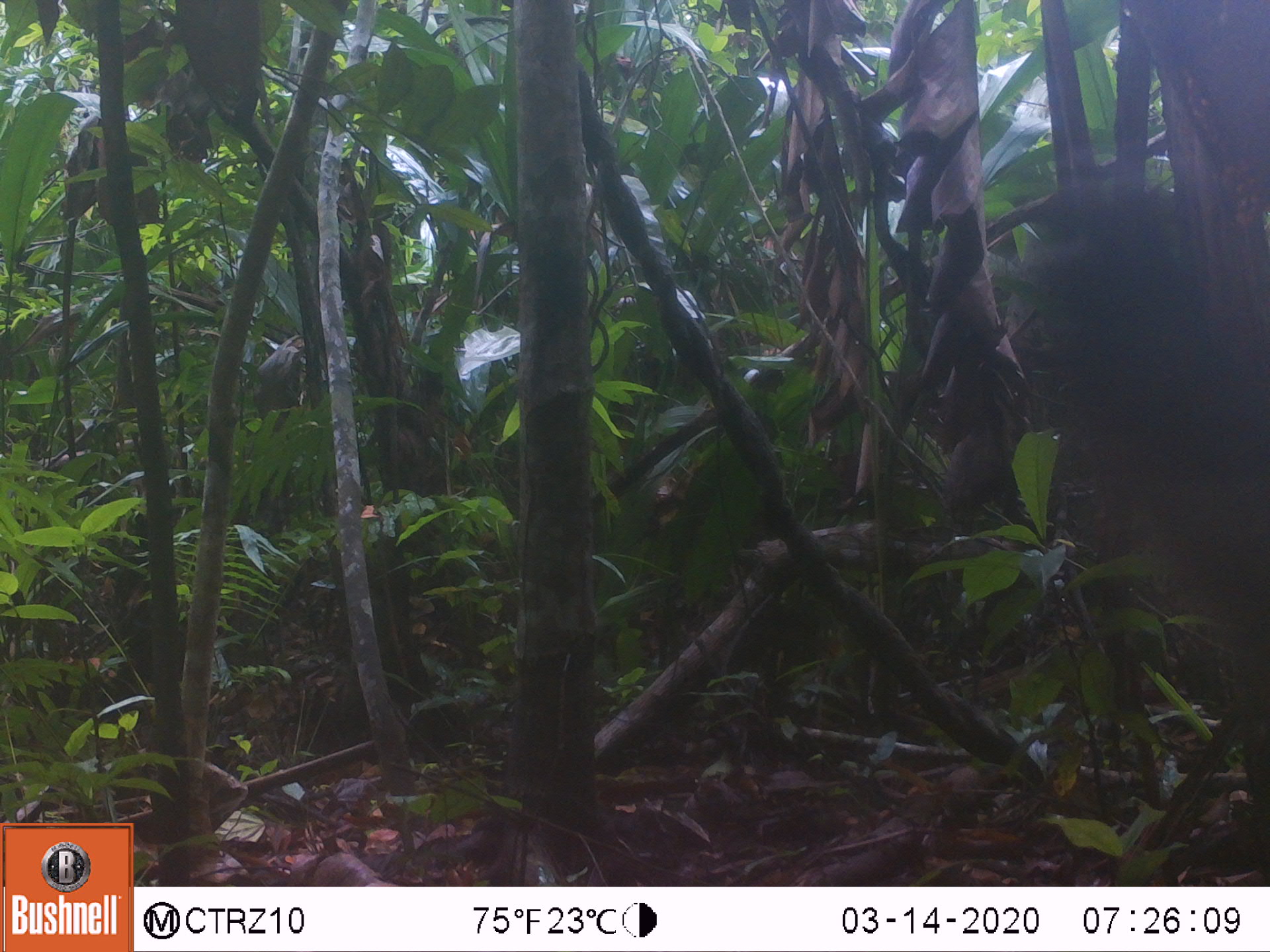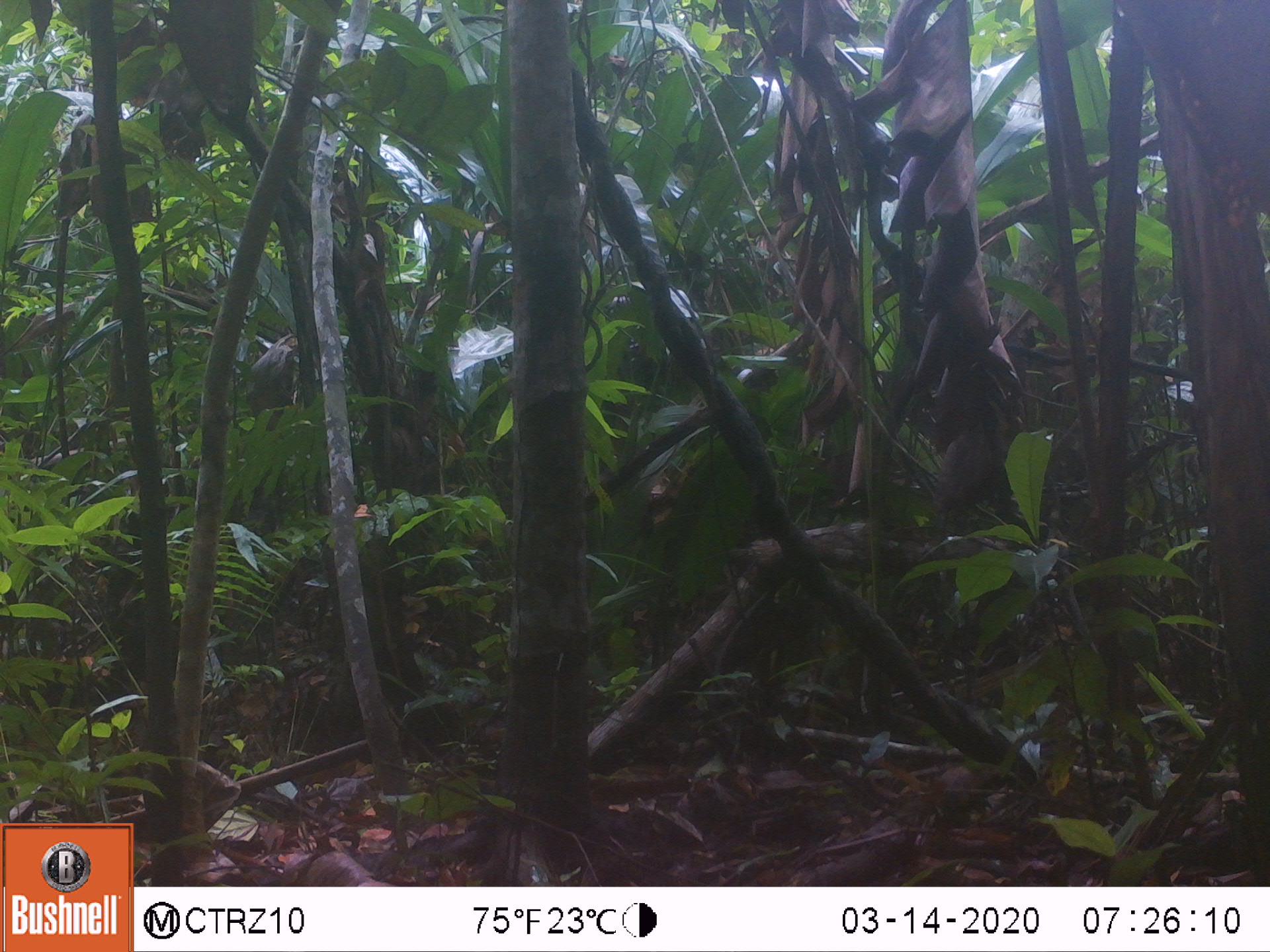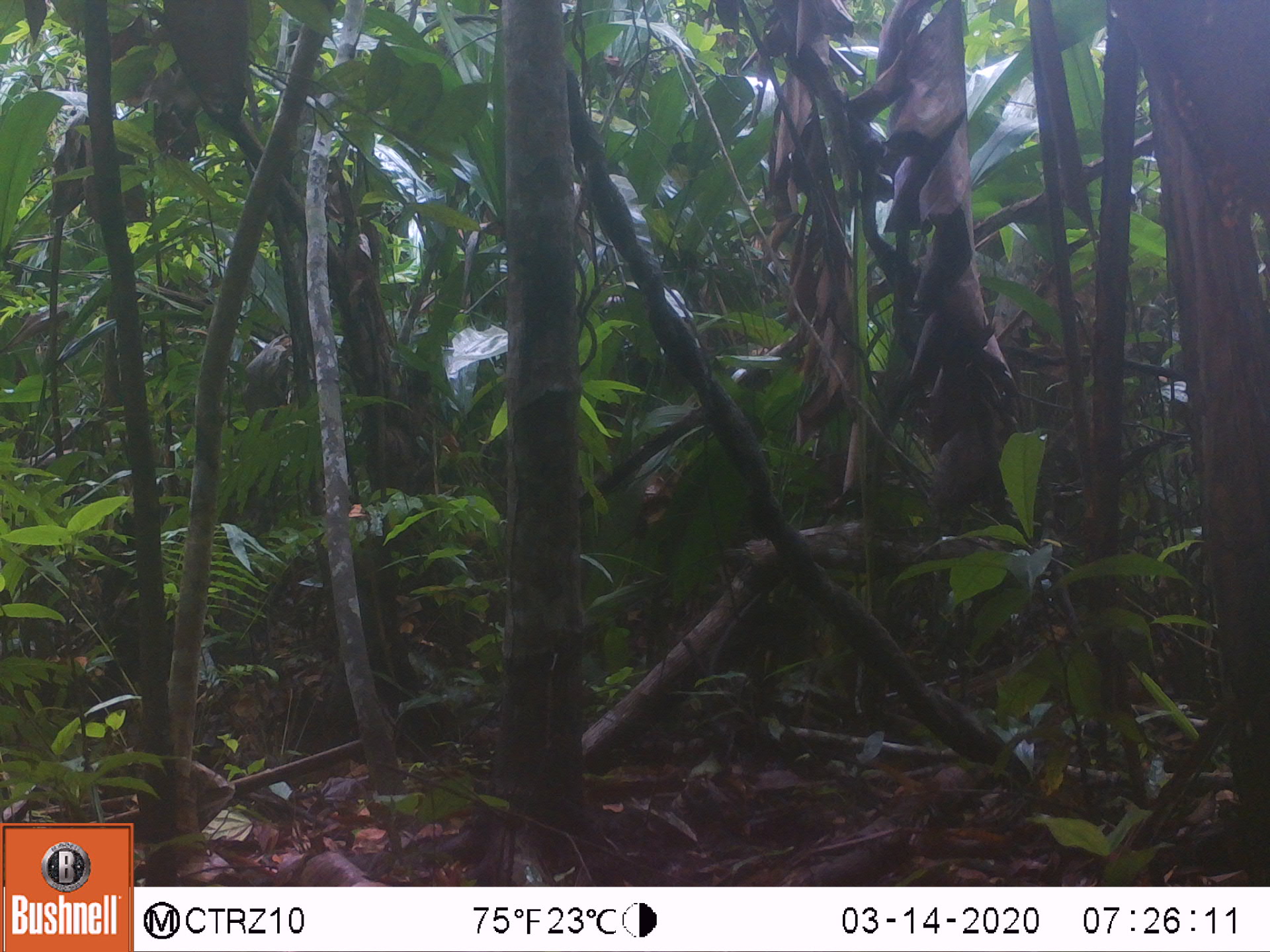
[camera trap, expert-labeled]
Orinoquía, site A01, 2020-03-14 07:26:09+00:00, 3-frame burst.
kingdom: Animalia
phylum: Chordata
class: Mammalia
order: Pilosa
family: Myrmecophagidae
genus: Myrmecophaga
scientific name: Myrmecophaga tridactyla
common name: giant anteater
Giant anteater (Myrmecophaga tridactyla).